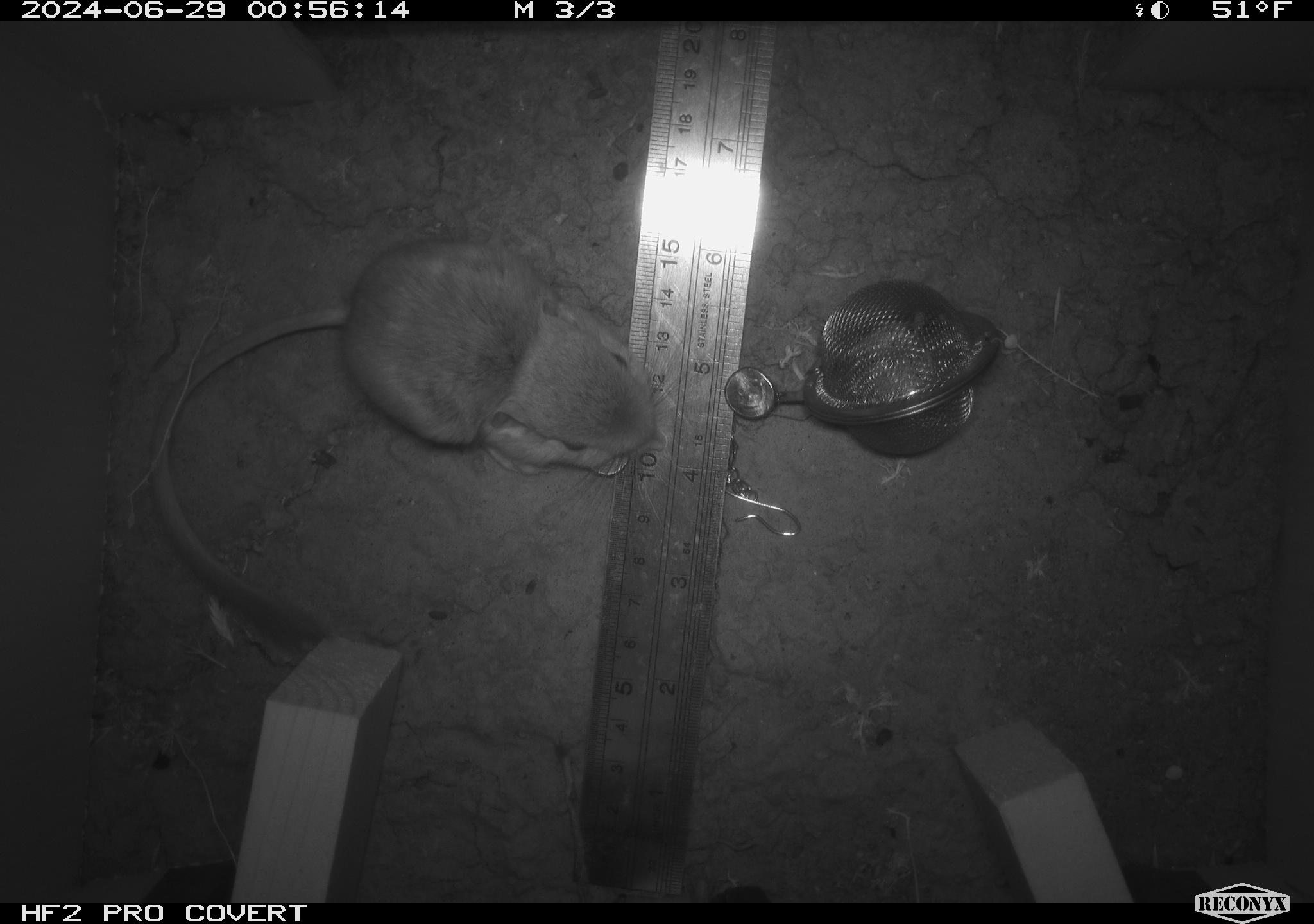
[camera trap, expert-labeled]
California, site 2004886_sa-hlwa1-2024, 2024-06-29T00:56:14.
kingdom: Animalia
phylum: Chordata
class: Mammalia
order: Rodentia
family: Heteromyidae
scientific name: Heteromyidae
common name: kangaroo rats and pocket mice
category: heteromyidae family